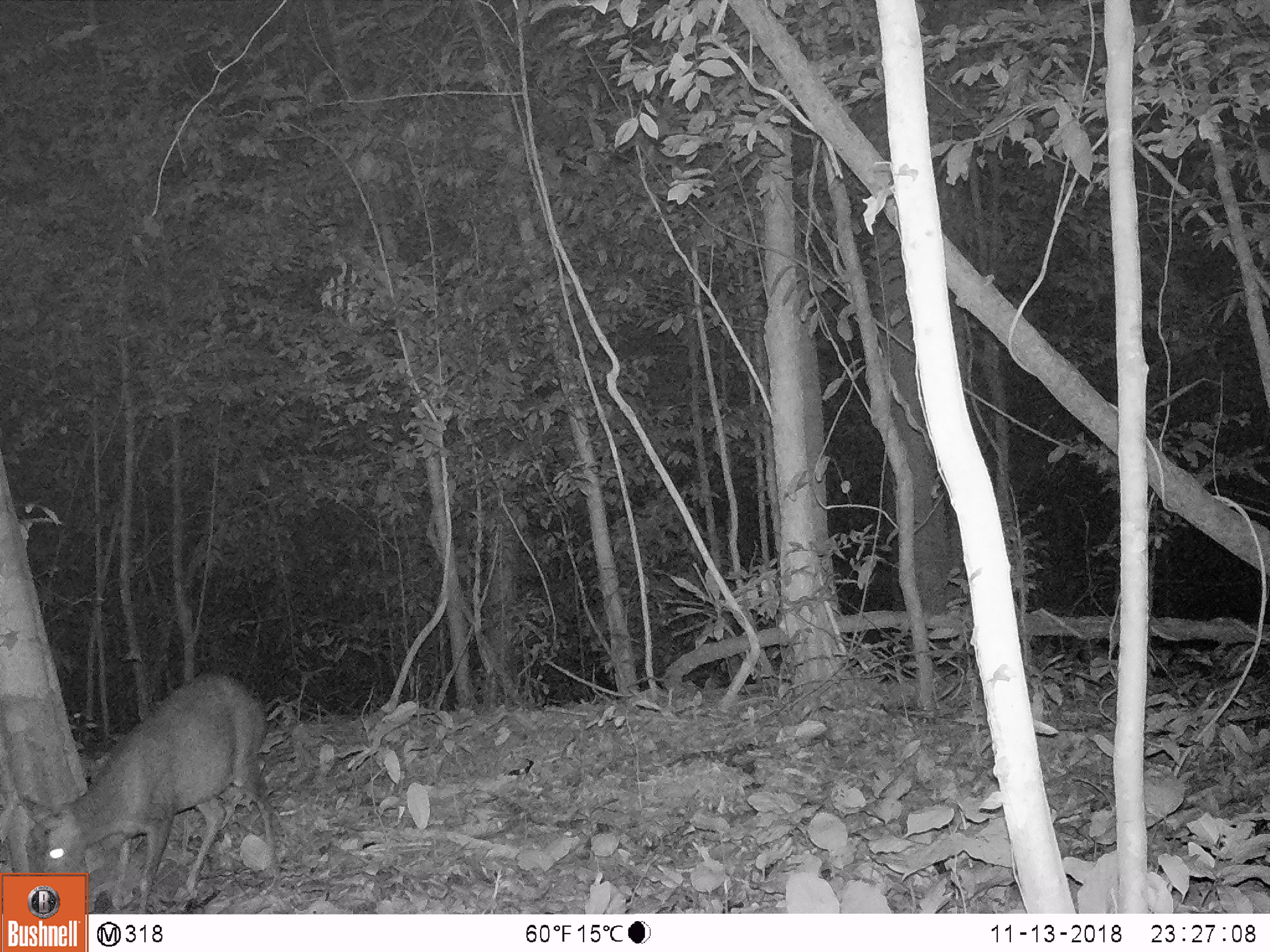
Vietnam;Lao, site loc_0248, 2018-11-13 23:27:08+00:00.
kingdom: Animalia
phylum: Chordata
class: Mammalia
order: Artiodactyla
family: Cervidae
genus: Muntiacus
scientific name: Muntiacus rooseveltorum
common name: roosevelt's muntjac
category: roosevelts muntjac group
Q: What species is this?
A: Roosevelts muntjac group (roosevelt's muntjac) (Muntiacus rooseveltorum).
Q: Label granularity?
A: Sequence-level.